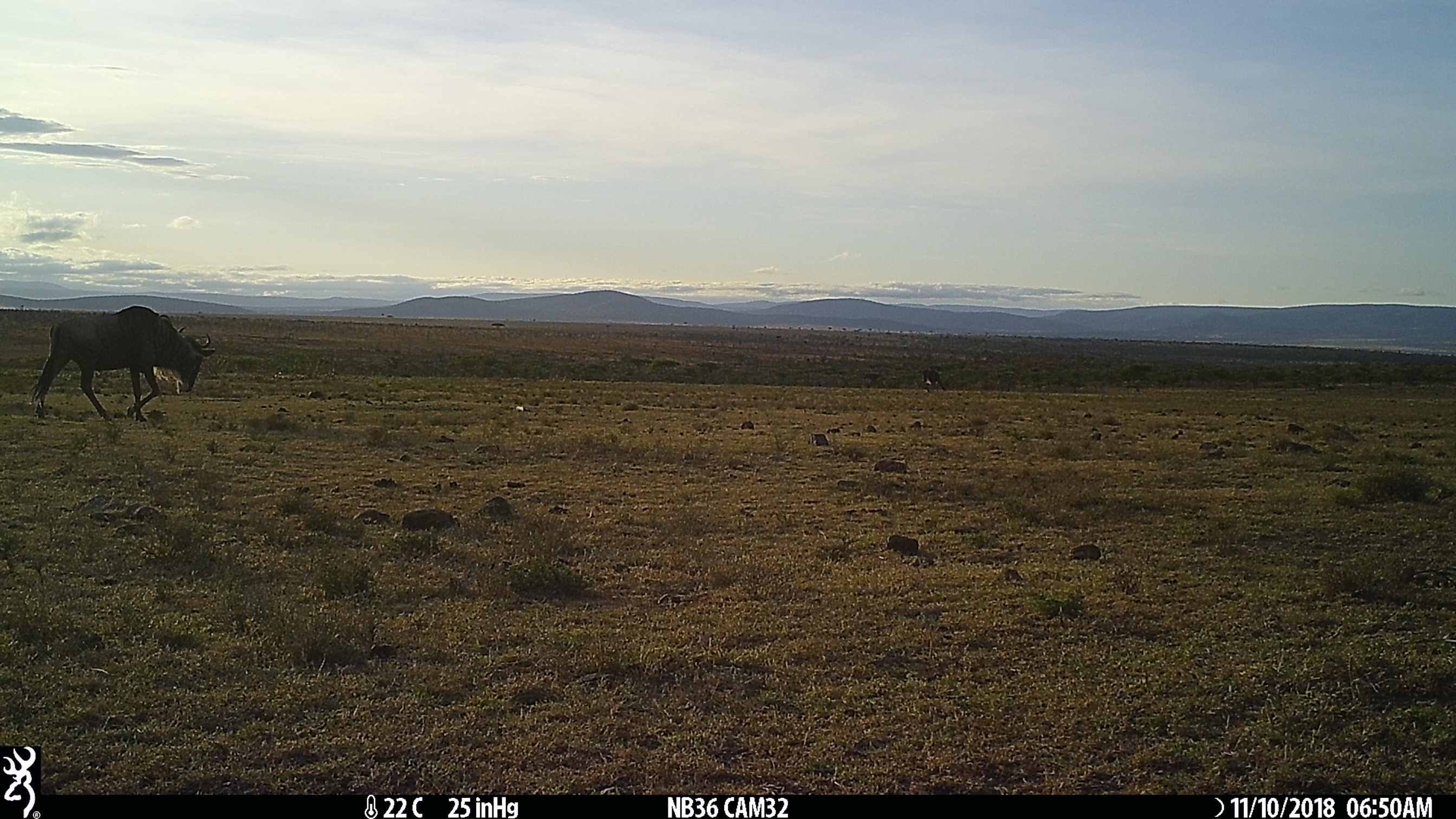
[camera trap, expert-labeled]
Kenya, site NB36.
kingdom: Animalia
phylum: Chordata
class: Mammalia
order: Artiodactyla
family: Bovidae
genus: Connochaetes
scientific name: Connochaetes taurinus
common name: blue wildebeest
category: wildebeest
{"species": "wildebeest (blue wildebeest) (Connochaetes taurinus)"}